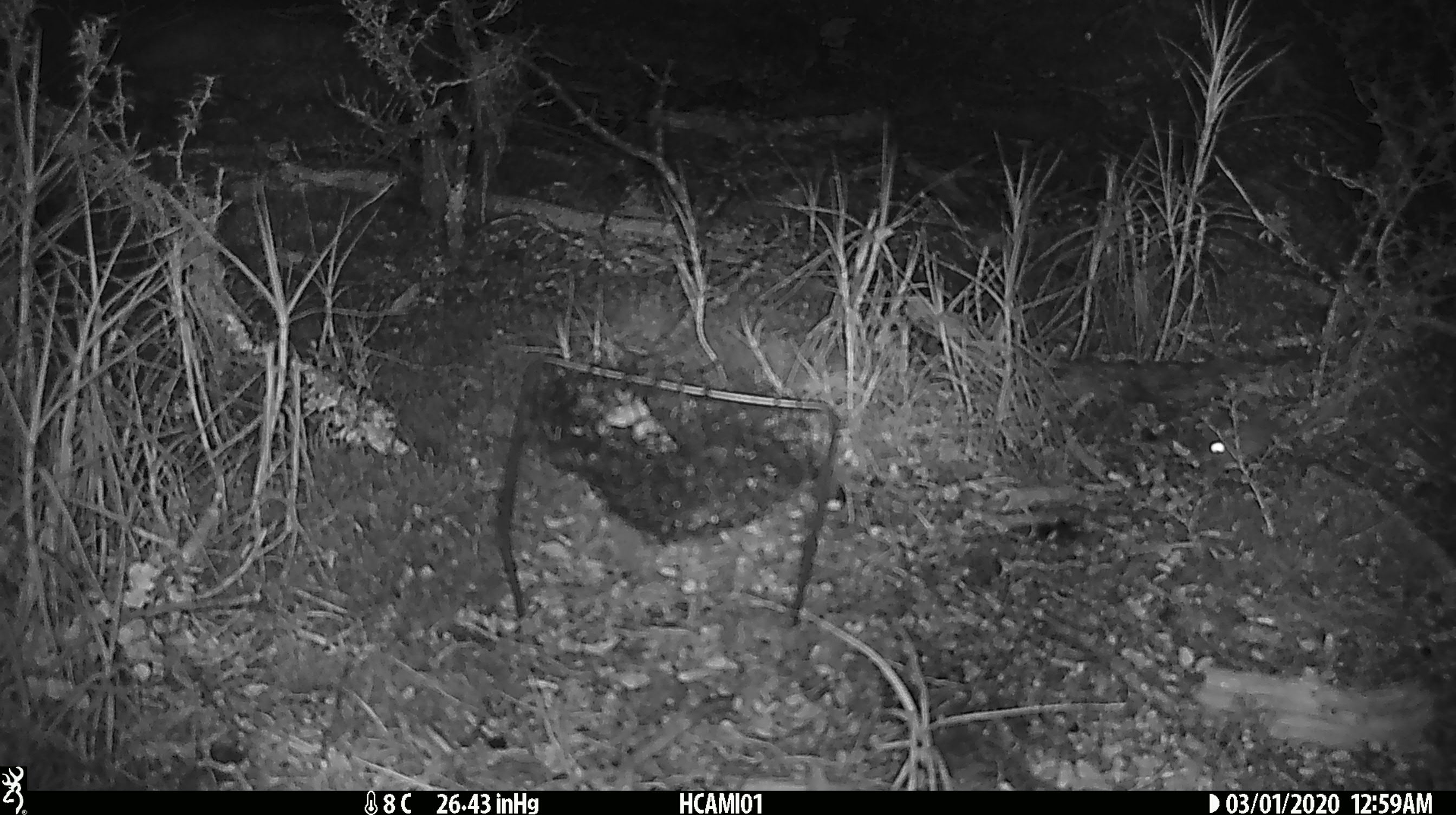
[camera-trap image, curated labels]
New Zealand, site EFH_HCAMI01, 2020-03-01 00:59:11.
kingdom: Animalia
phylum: Chordata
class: Mammalia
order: Rodentia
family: Muridae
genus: Mus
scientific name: Mus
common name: mouse